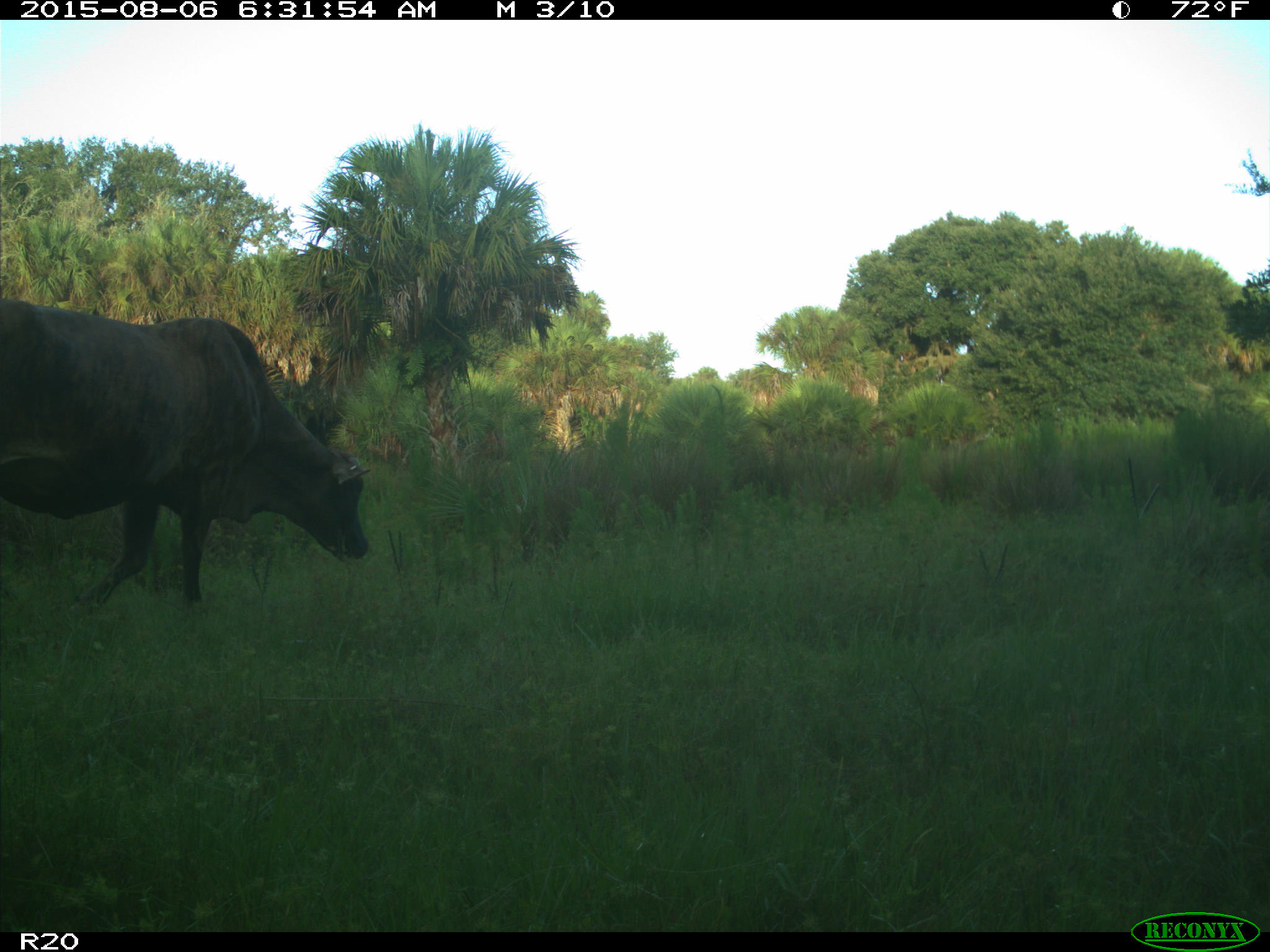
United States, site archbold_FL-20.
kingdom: Animalia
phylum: Chordata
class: Mammalia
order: Artiodactyla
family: Bovidae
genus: Bos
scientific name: Bos taurus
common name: domestic cow